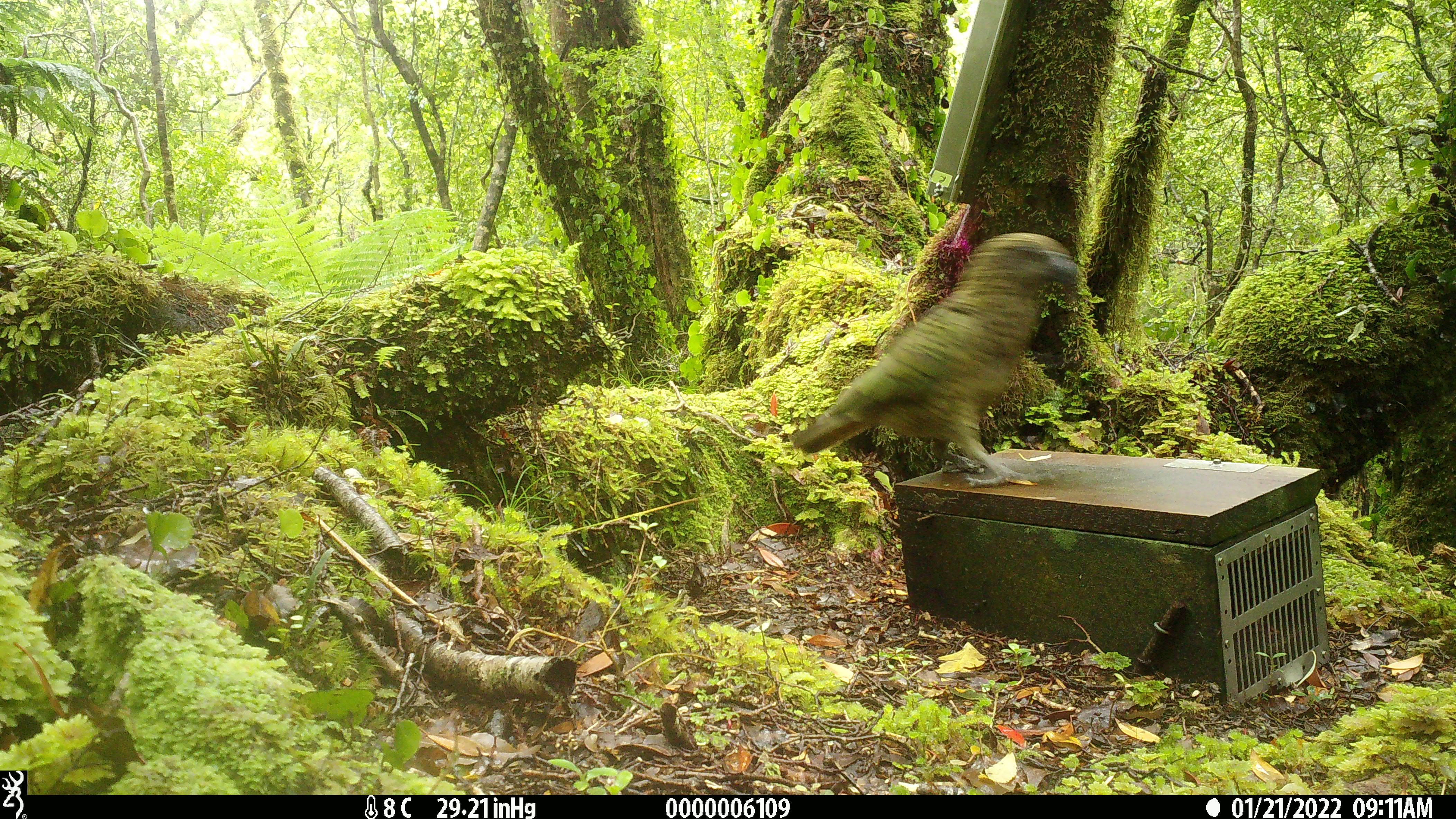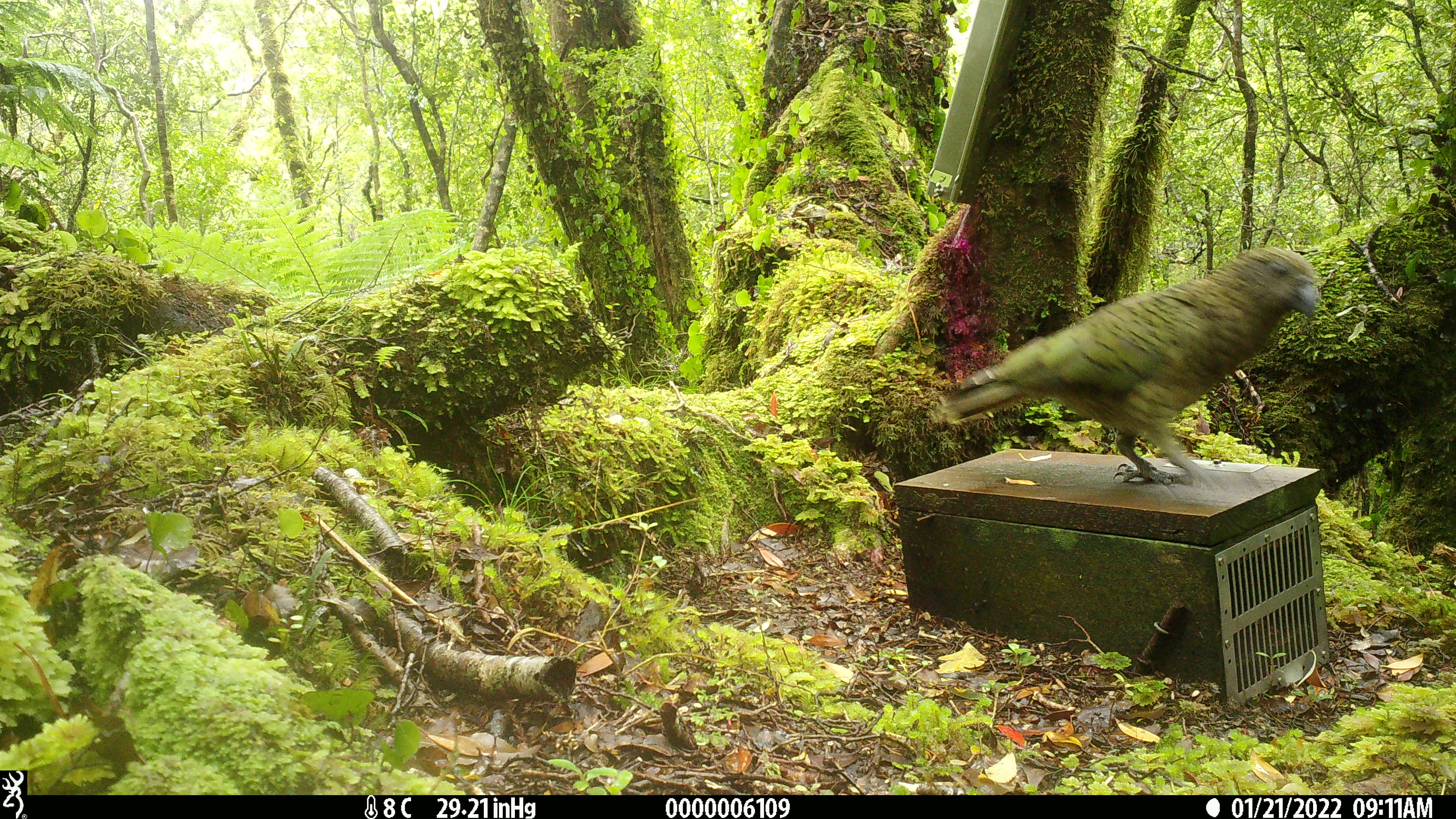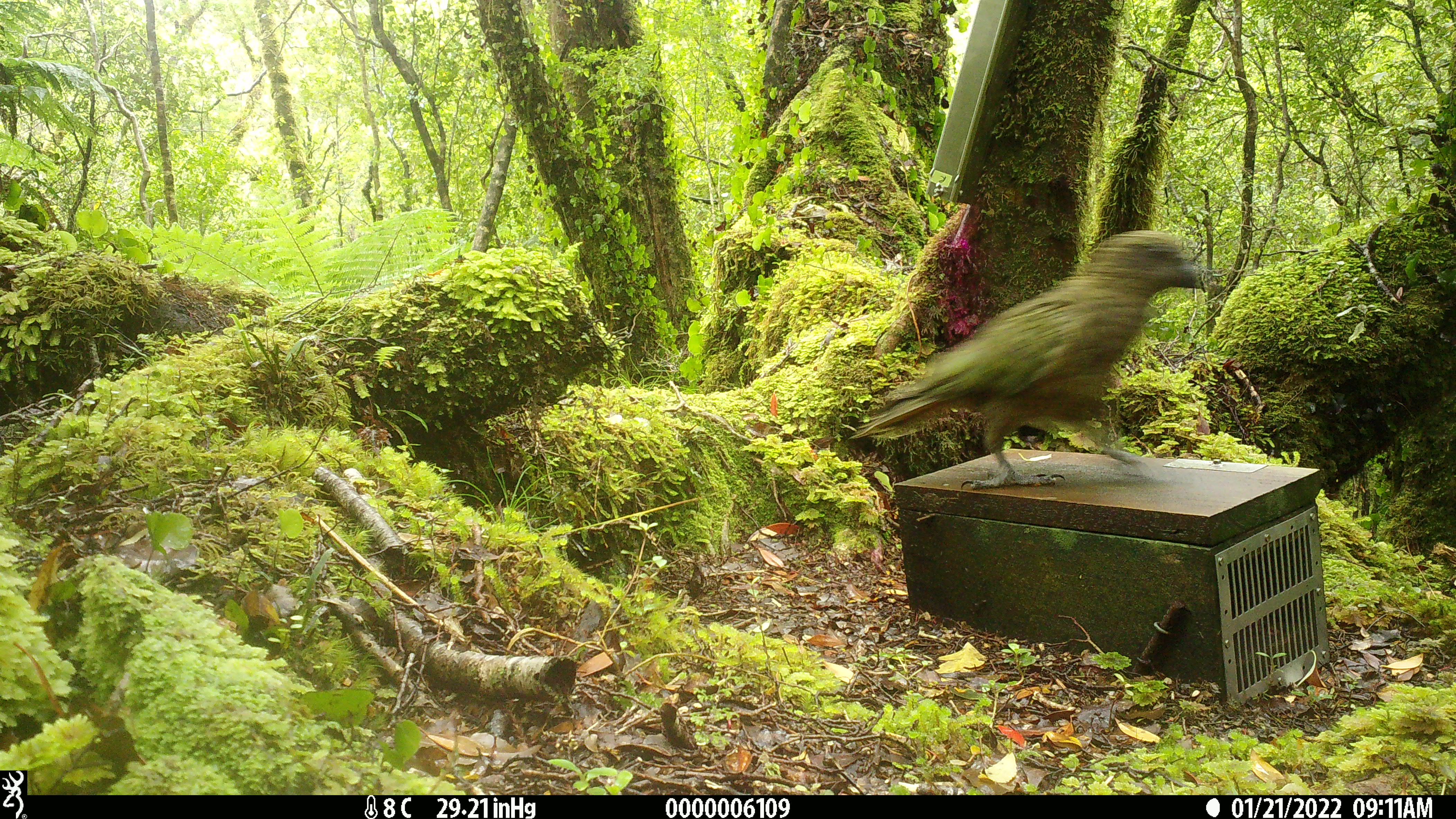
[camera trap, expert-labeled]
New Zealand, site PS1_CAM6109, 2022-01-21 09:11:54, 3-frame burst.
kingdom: Animalia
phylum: Chordata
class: Aves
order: Psittaciformes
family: Strigopidae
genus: Nestor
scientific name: Nestor notabilis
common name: kea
Kea (Nestor notabilis).